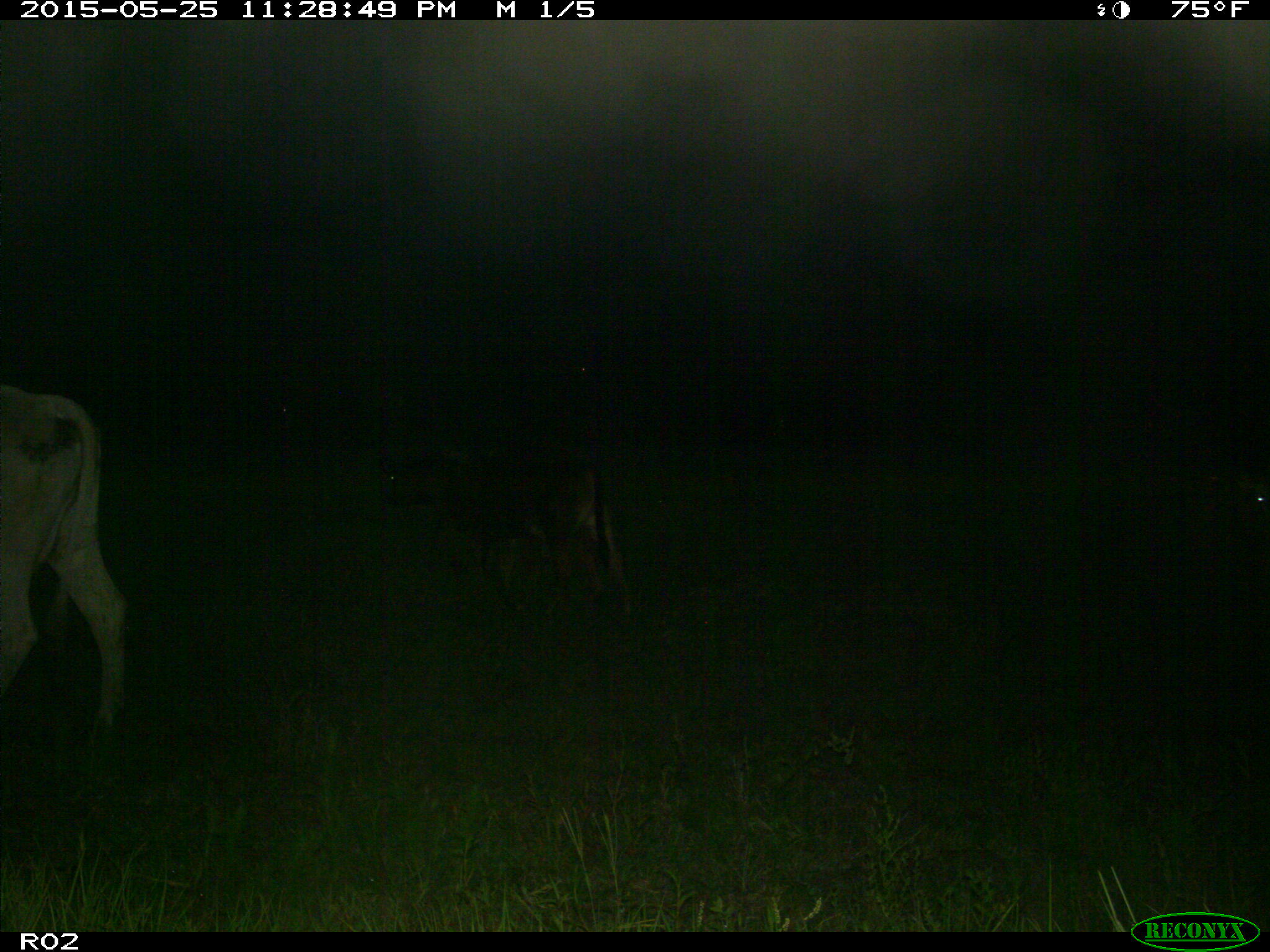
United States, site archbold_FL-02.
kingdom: Animalia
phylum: Chordata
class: Mammalia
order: Artiodactyla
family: Bovidae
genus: Bos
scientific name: Bos taurus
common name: domestic cow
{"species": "Bos taurus (domestic cow)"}